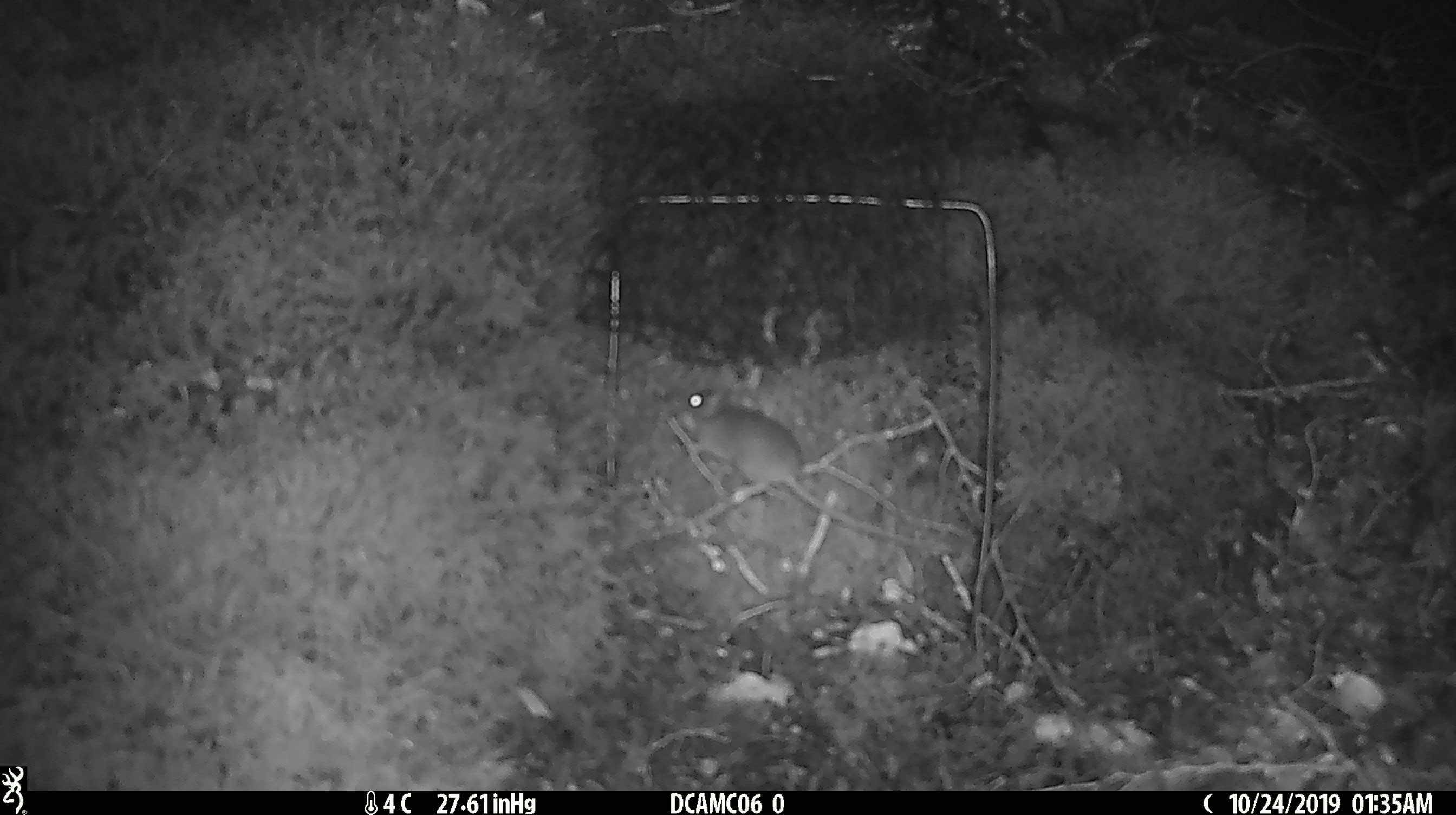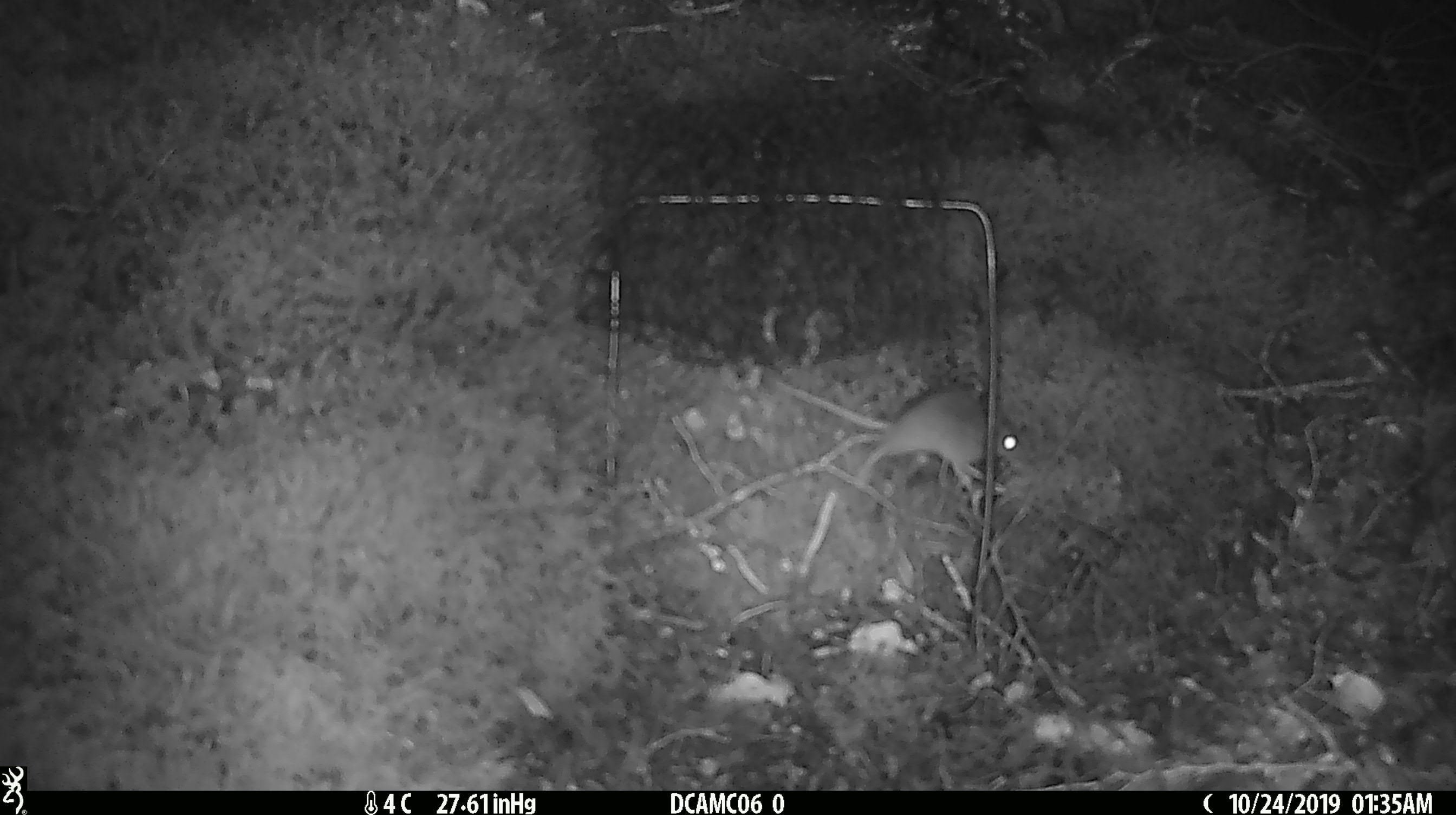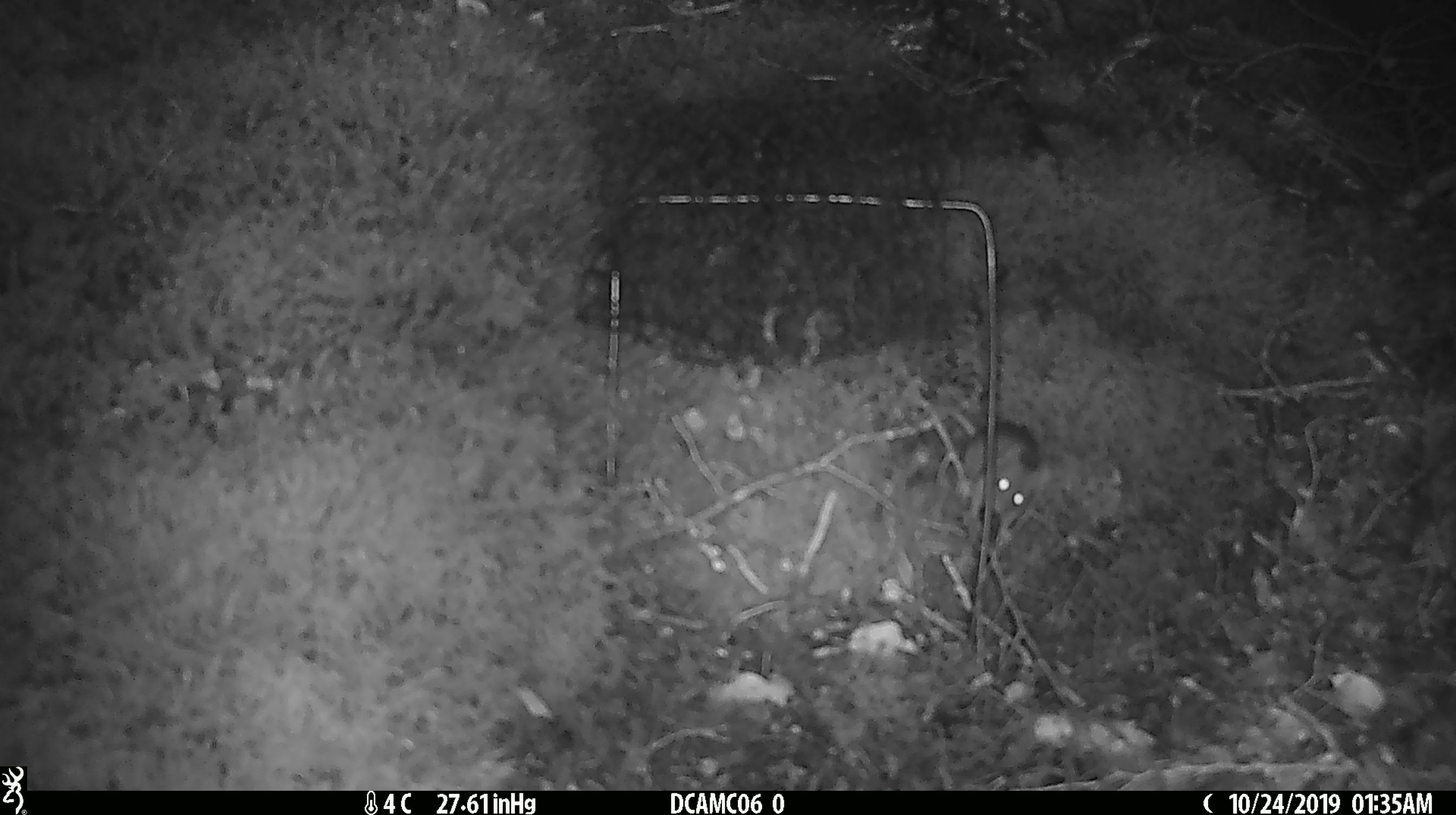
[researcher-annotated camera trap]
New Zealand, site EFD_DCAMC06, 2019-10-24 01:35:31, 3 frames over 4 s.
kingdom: Animalia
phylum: Chordata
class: Mammalia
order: Rodentia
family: Muridae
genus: Mus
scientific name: Mus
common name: mouse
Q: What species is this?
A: Mouse (Mus).